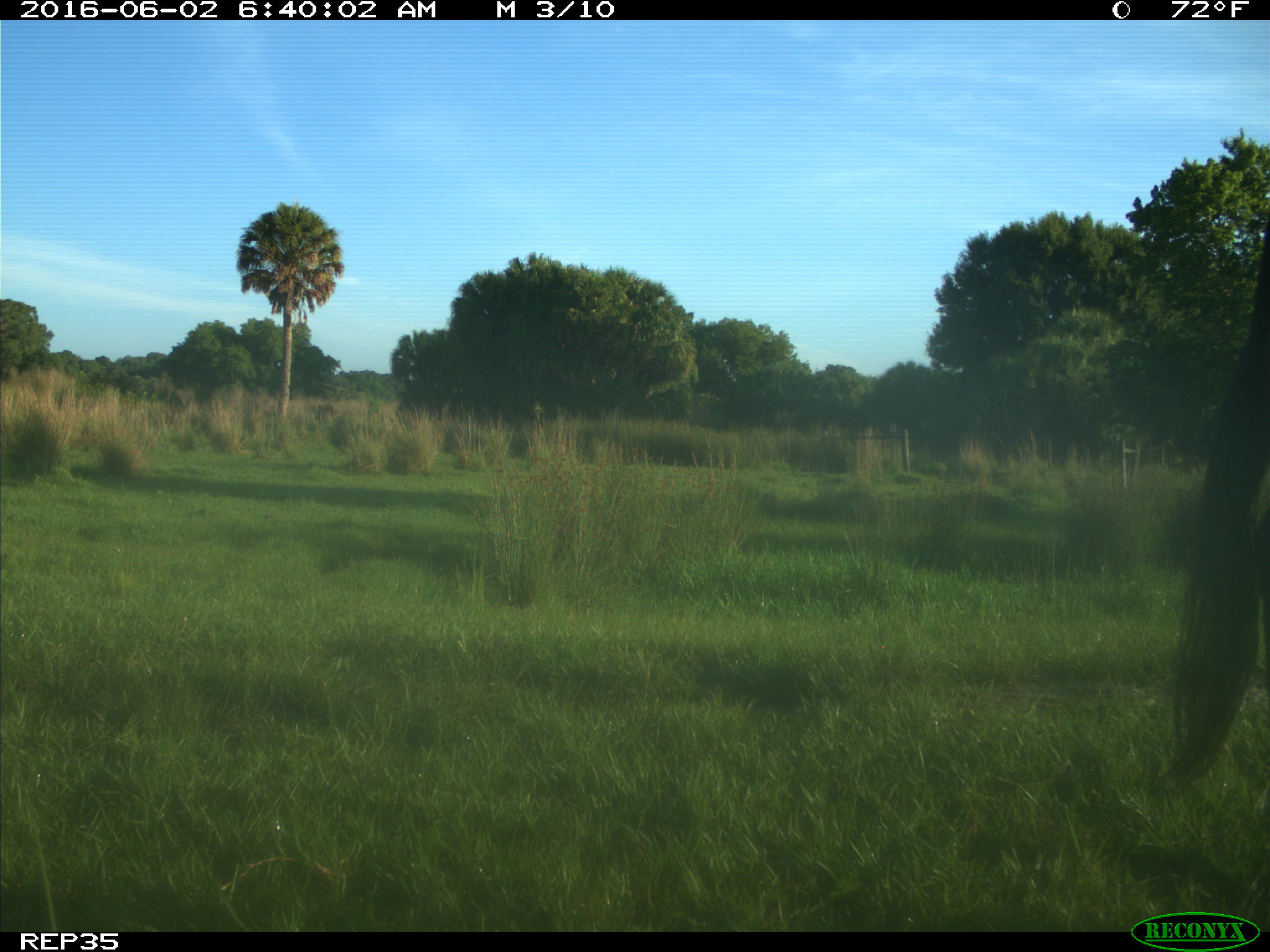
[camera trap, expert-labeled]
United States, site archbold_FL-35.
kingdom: Animalia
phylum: Chordata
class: Mammalia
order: Artiodactyla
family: Bovidae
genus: Bos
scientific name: Bos taurus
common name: domestic cow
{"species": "Bos taurus (domestic cow)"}